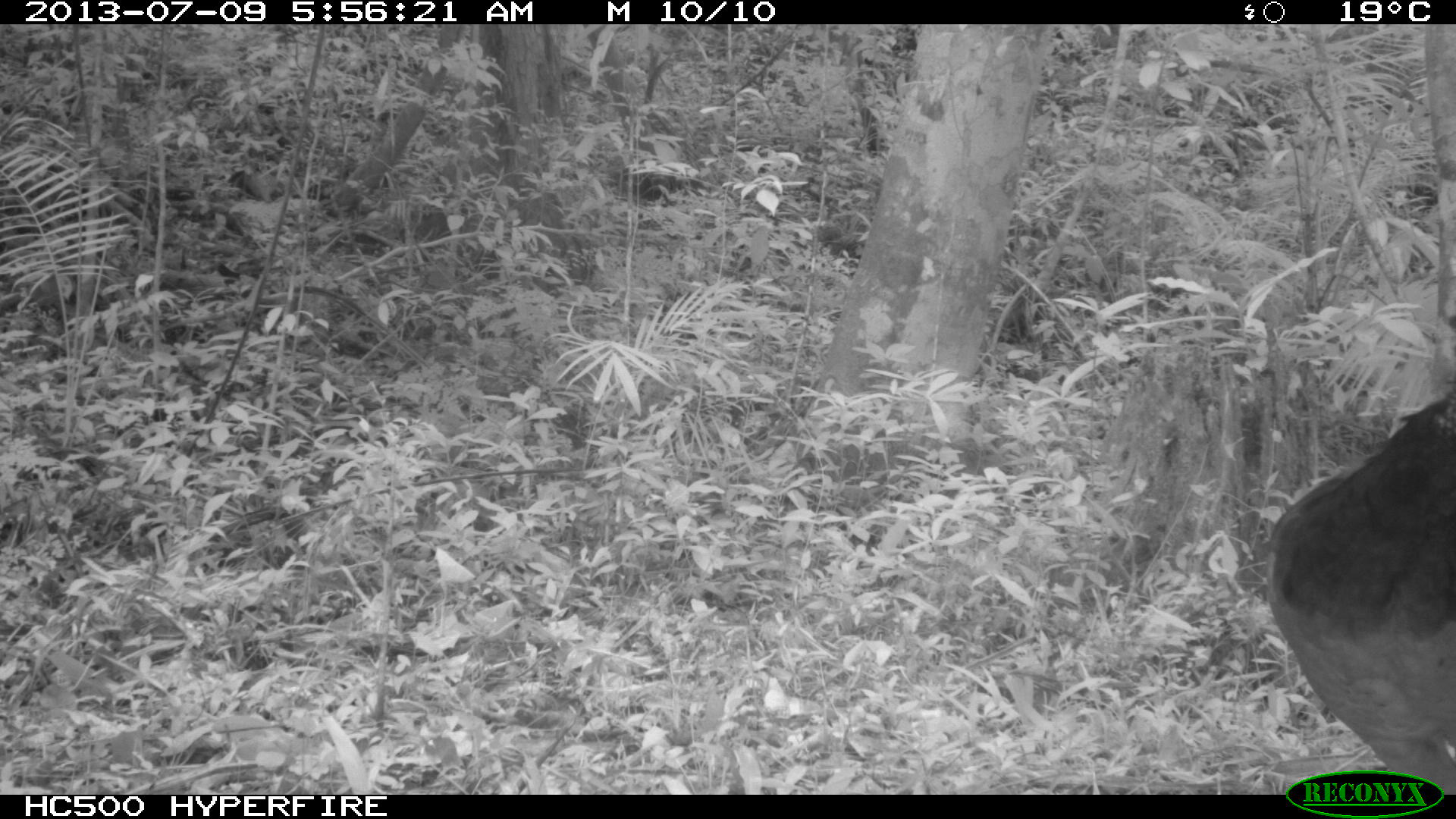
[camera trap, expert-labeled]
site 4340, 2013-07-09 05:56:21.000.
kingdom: Animalia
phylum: Chordata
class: Aves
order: Galliformes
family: Cracidae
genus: Crax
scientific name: Crax rubra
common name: great curassow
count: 1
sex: female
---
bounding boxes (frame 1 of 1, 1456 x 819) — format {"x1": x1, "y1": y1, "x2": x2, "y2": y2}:
crax rubra: {"x1": 1261, "y1": 391, "x2": 1453, "y2": 792}